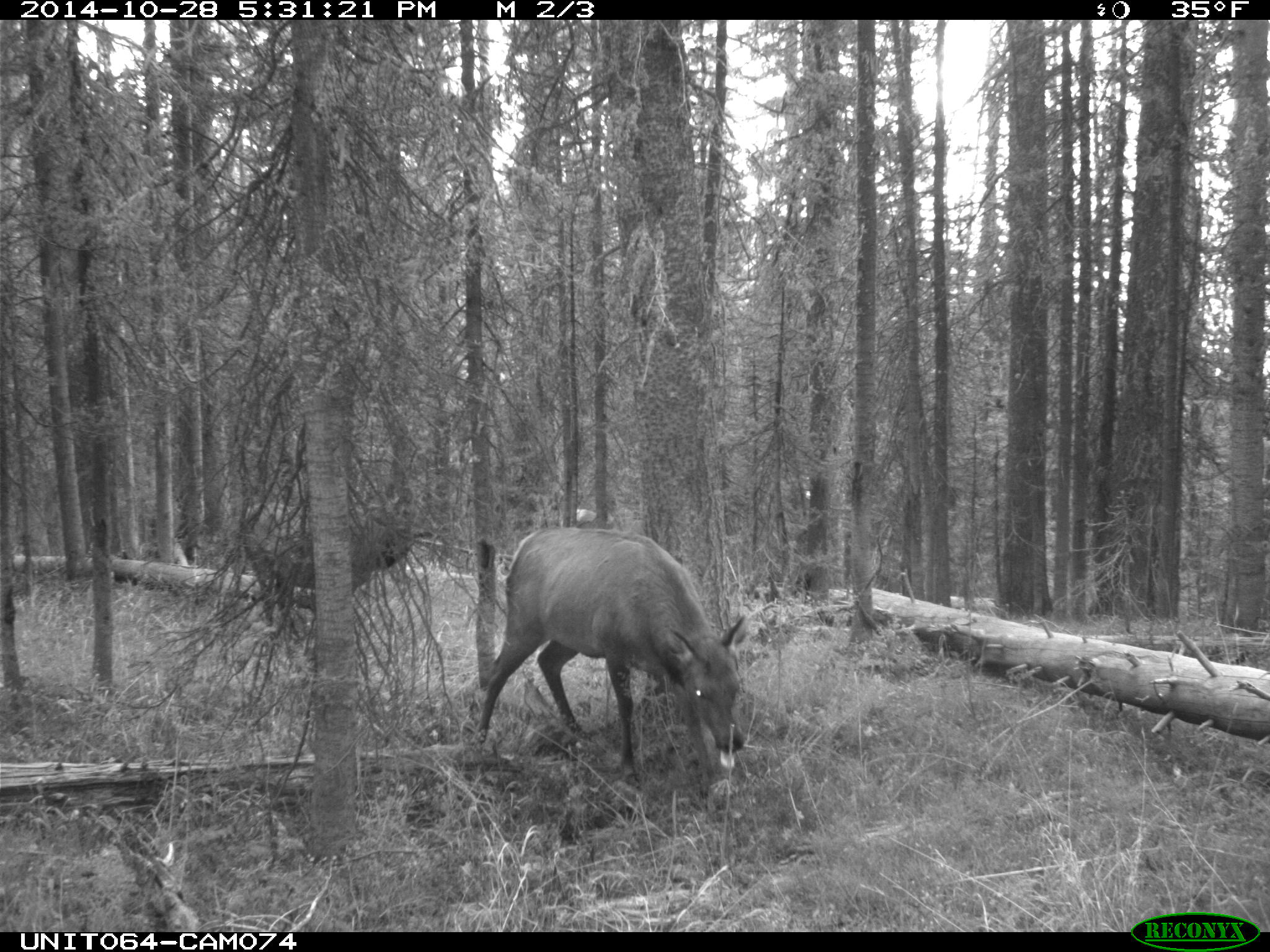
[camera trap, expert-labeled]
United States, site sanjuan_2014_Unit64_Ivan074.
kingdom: Animalia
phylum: Chordata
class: Mammalia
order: Artiodactyla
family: Cervidae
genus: Cervus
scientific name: Cervus elaphus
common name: red deer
Cervus elaphus (red deer).